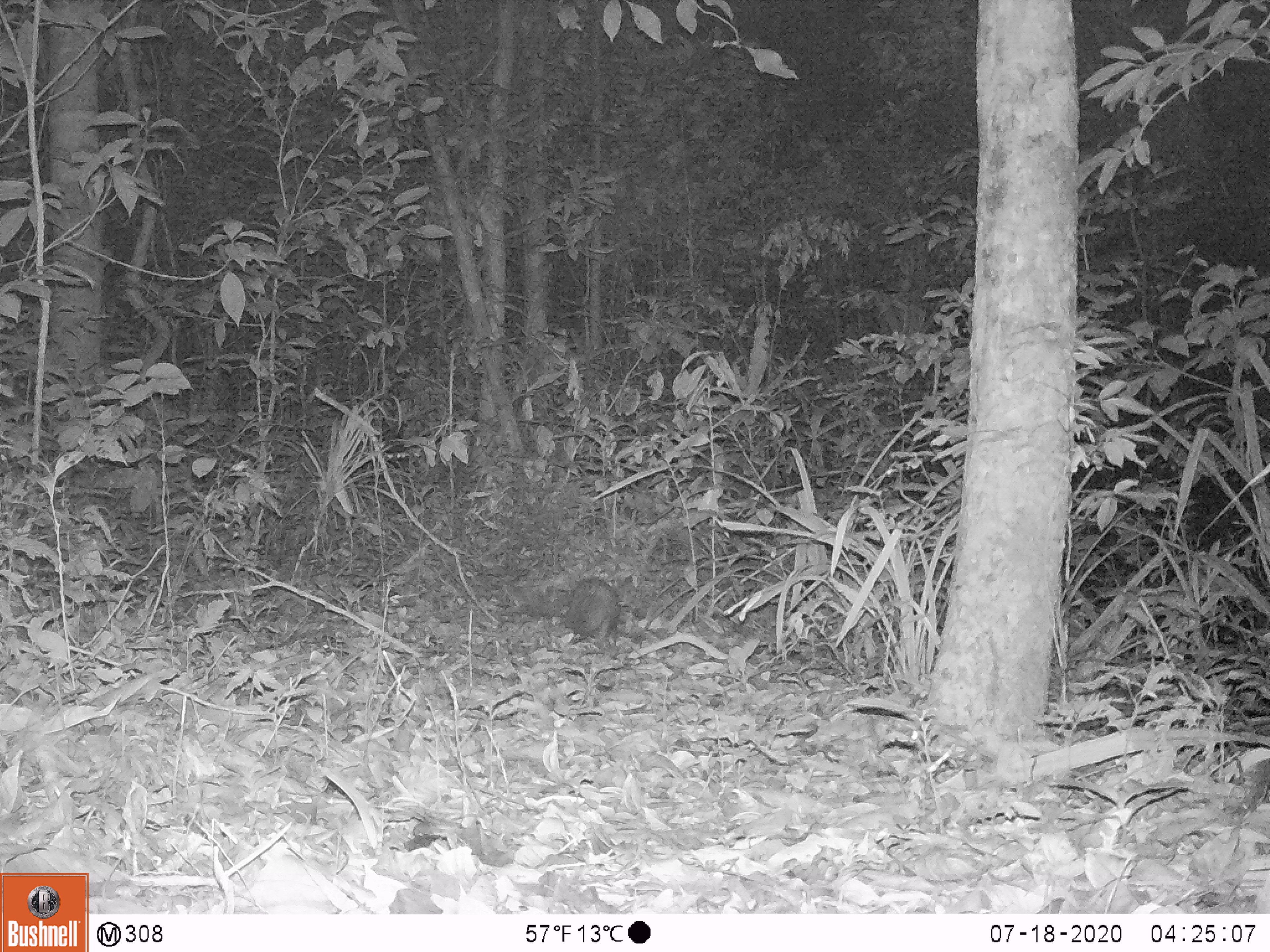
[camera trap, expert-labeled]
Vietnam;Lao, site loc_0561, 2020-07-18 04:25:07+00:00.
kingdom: Animalia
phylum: Chordata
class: Mammalia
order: Rodentia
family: Hystricidae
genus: Atherurus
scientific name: Atherurus macrourus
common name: asiatic brush-tailed porcupine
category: asiatic brush tailed porcupine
Asiatic brush tailed porcupine (asiatic brush-tailed porcupine) (Atherurus macrourus). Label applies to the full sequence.